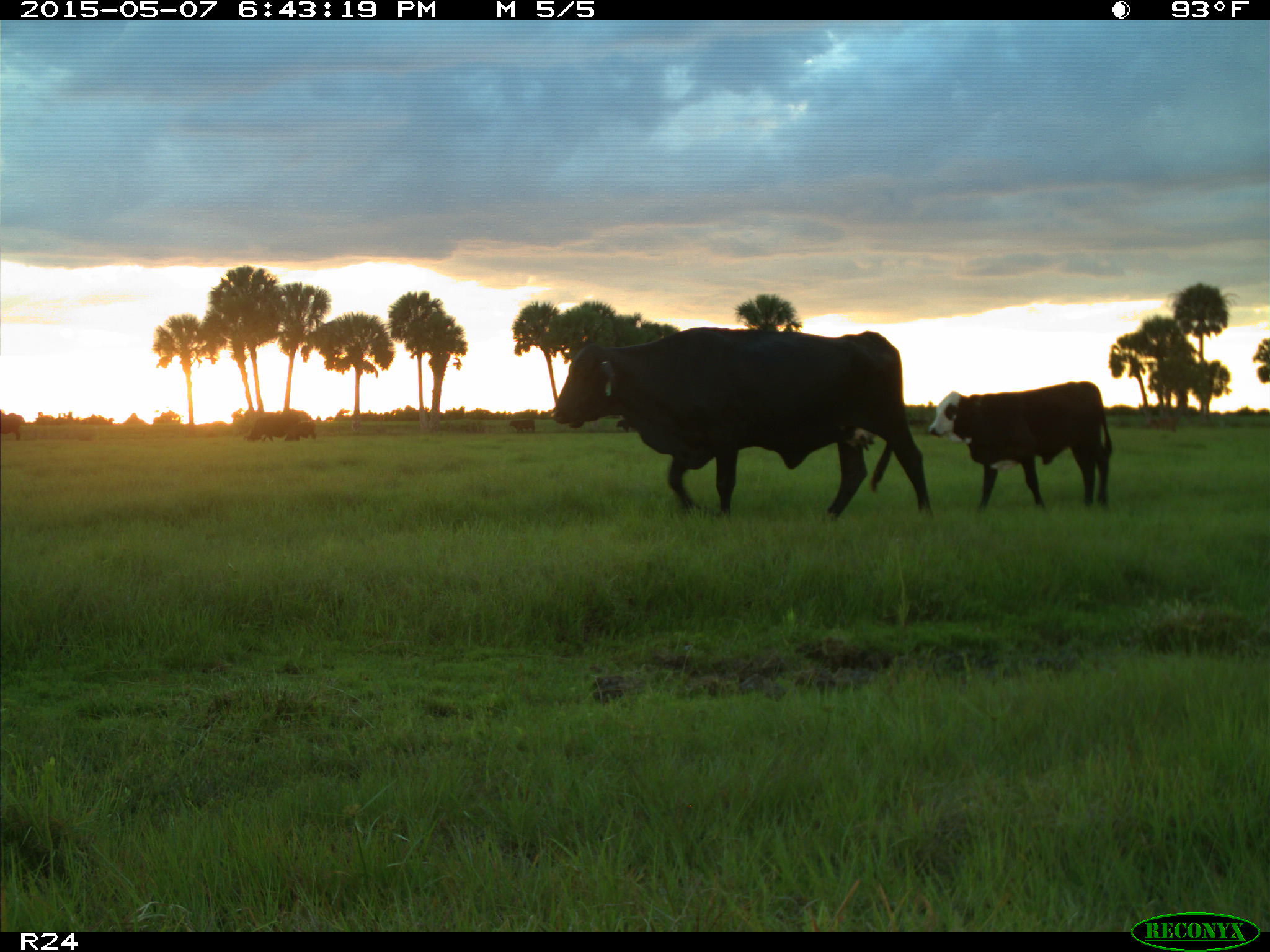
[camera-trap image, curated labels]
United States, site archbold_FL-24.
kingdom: Animalia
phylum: Chordata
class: Mammalia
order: Artiodactyla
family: Bovidae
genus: Bos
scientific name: Bos taurus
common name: domestic cow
Bos taurus (domestic cow).